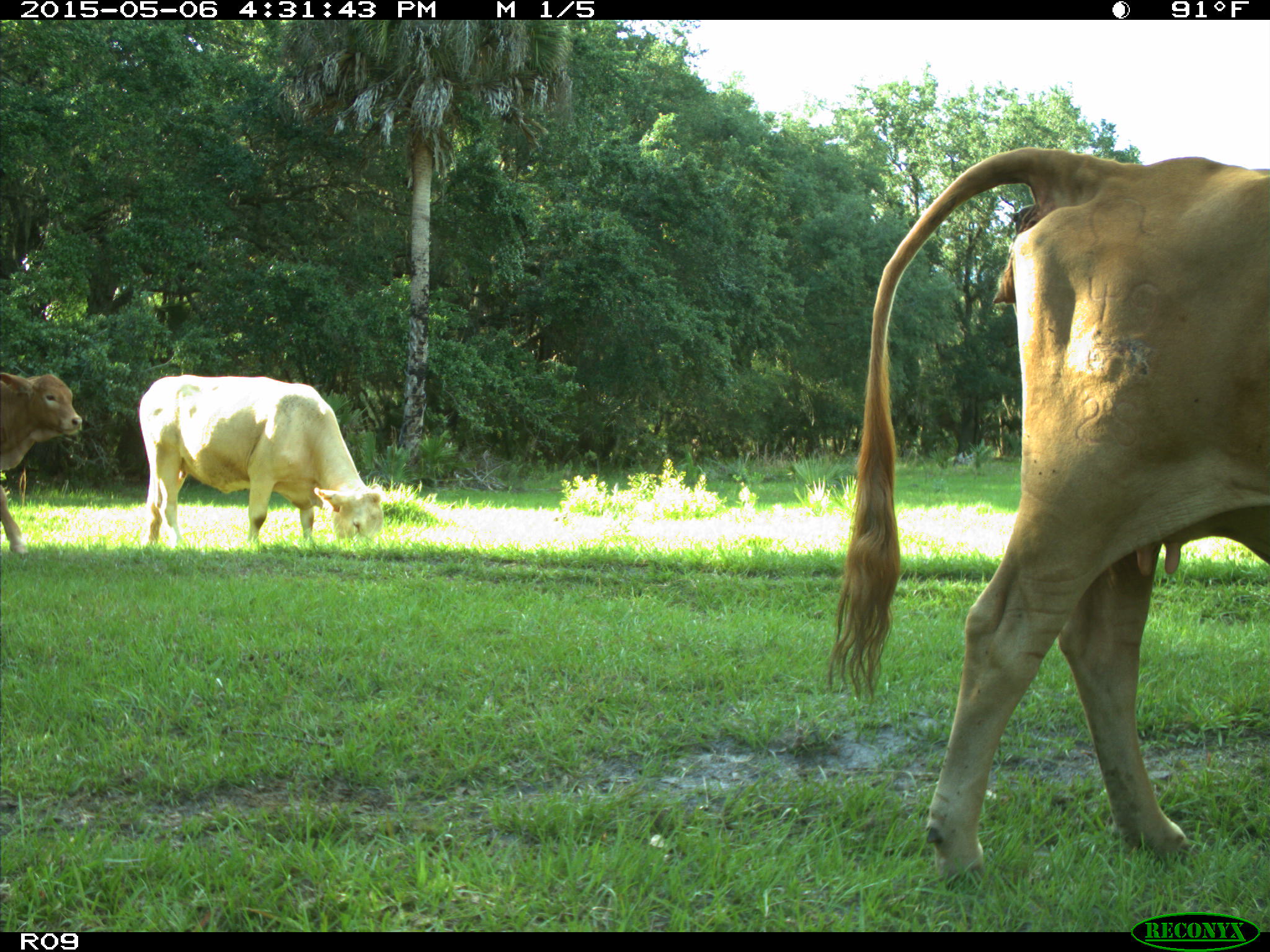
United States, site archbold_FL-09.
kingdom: Animalia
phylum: Chordata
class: Mammalia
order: Artiodactyla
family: Bovidae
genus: Bos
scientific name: Bos taurus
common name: domestic cow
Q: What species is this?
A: Bos taurus (domestic cow).